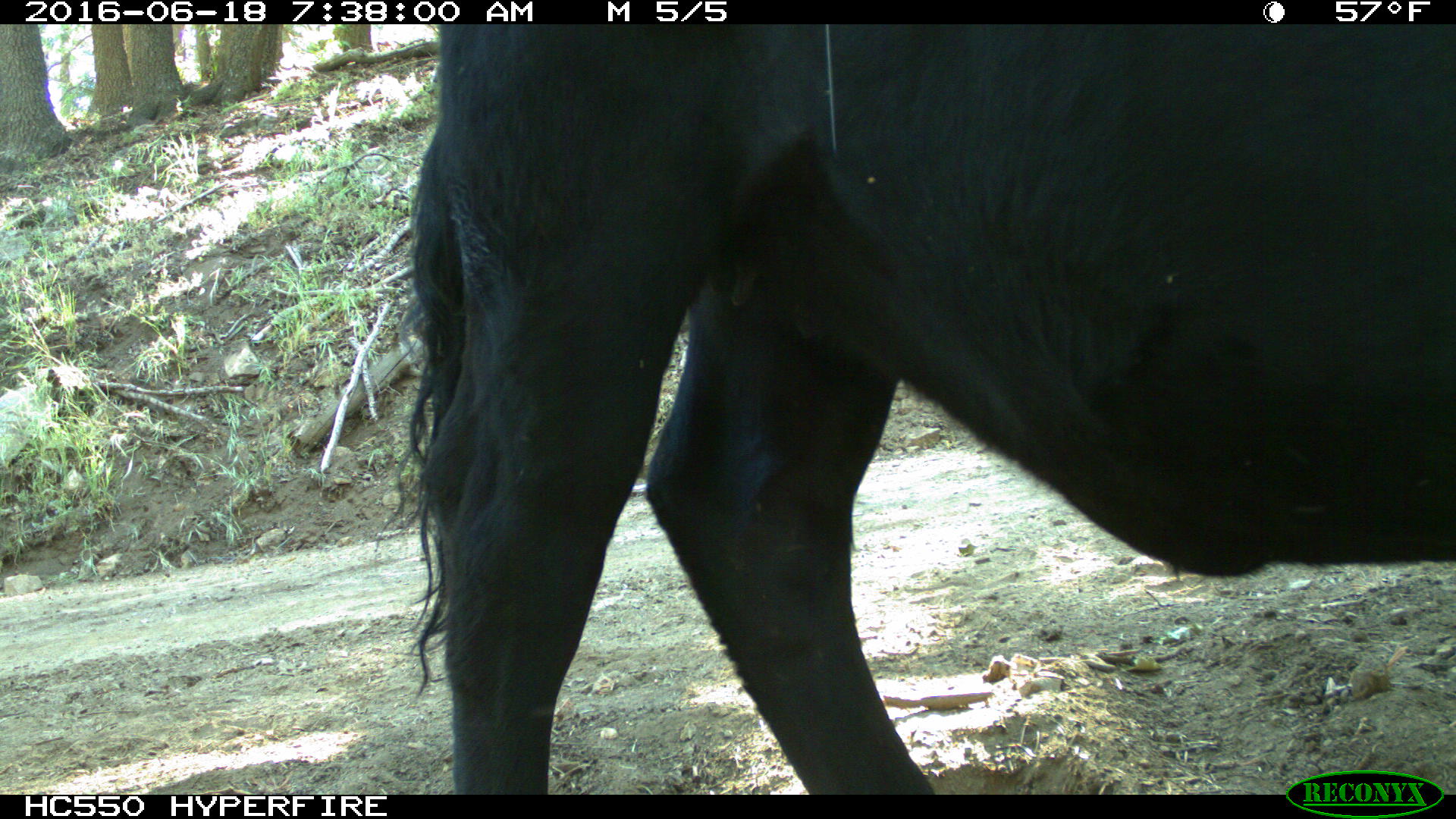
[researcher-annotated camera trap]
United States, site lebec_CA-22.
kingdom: Animalia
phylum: Chordata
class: Mammalia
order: Artiodactyla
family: Bovidae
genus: Bos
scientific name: Bos taurus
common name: domestic cow